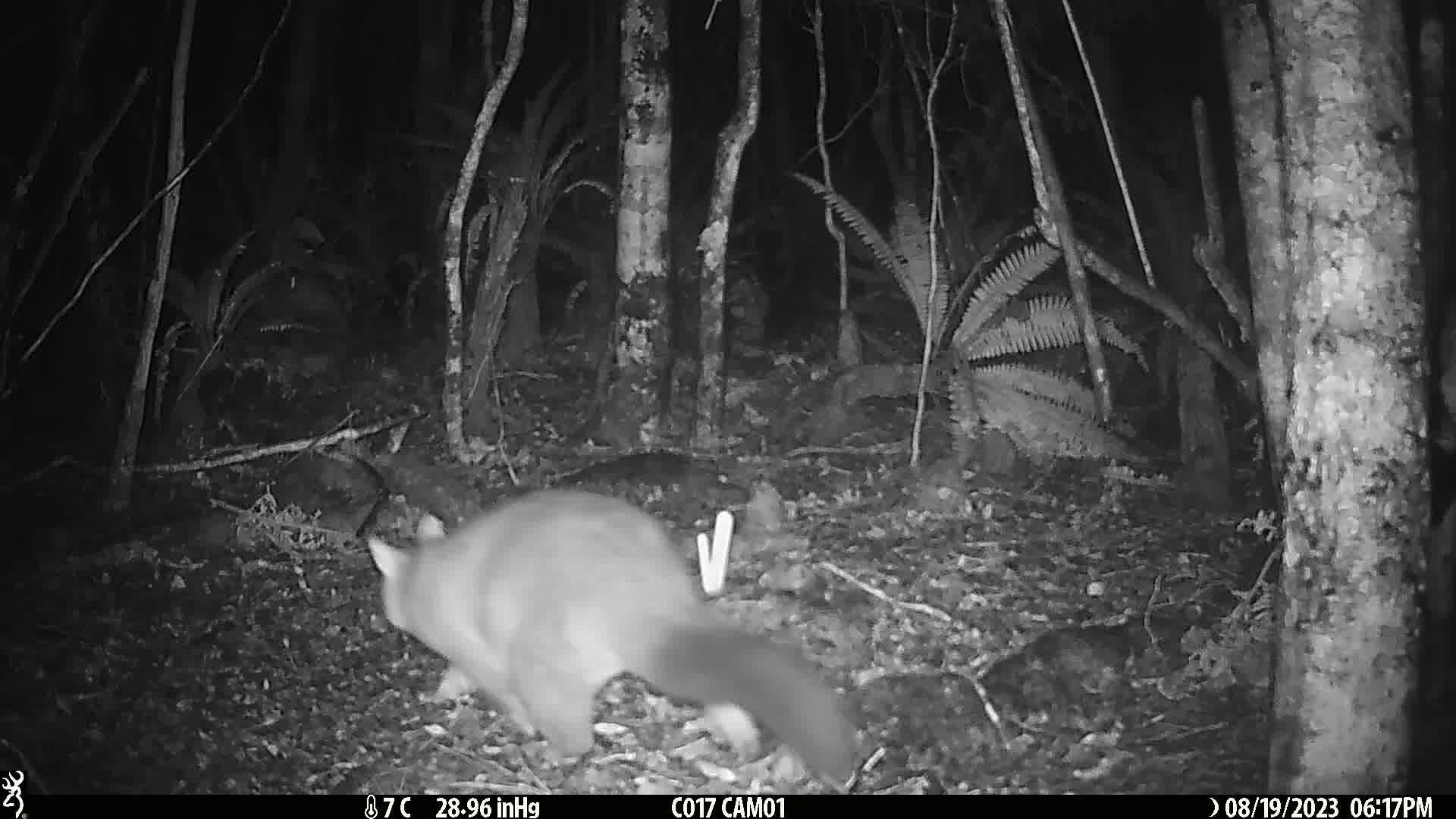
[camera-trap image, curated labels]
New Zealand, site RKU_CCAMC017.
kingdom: Animalia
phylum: Chordata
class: Mammalia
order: Diprotodontia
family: Phalangeridae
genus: Trichosurus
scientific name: Trichosurus vulpecula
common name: common brushtail possum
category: possum